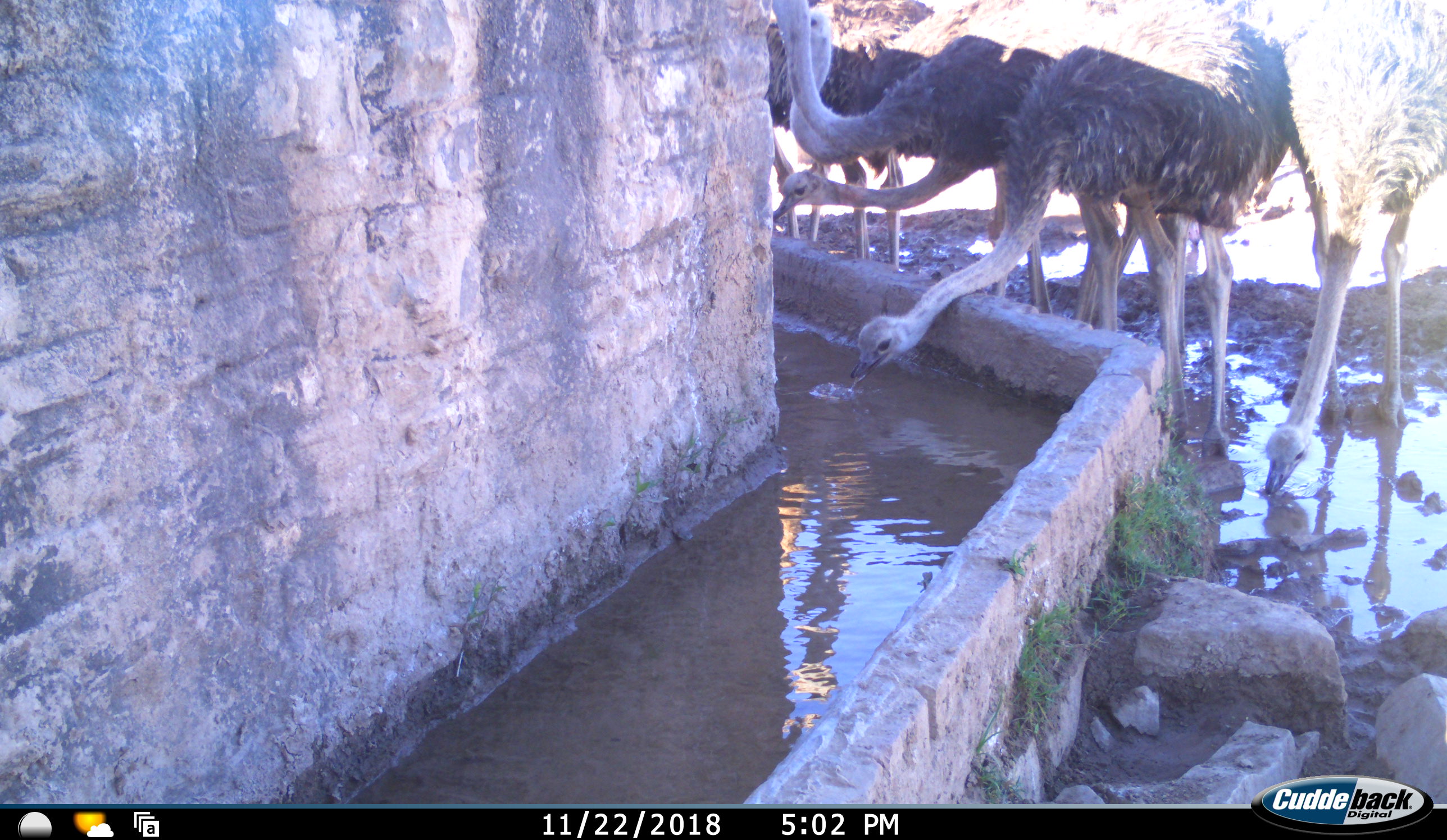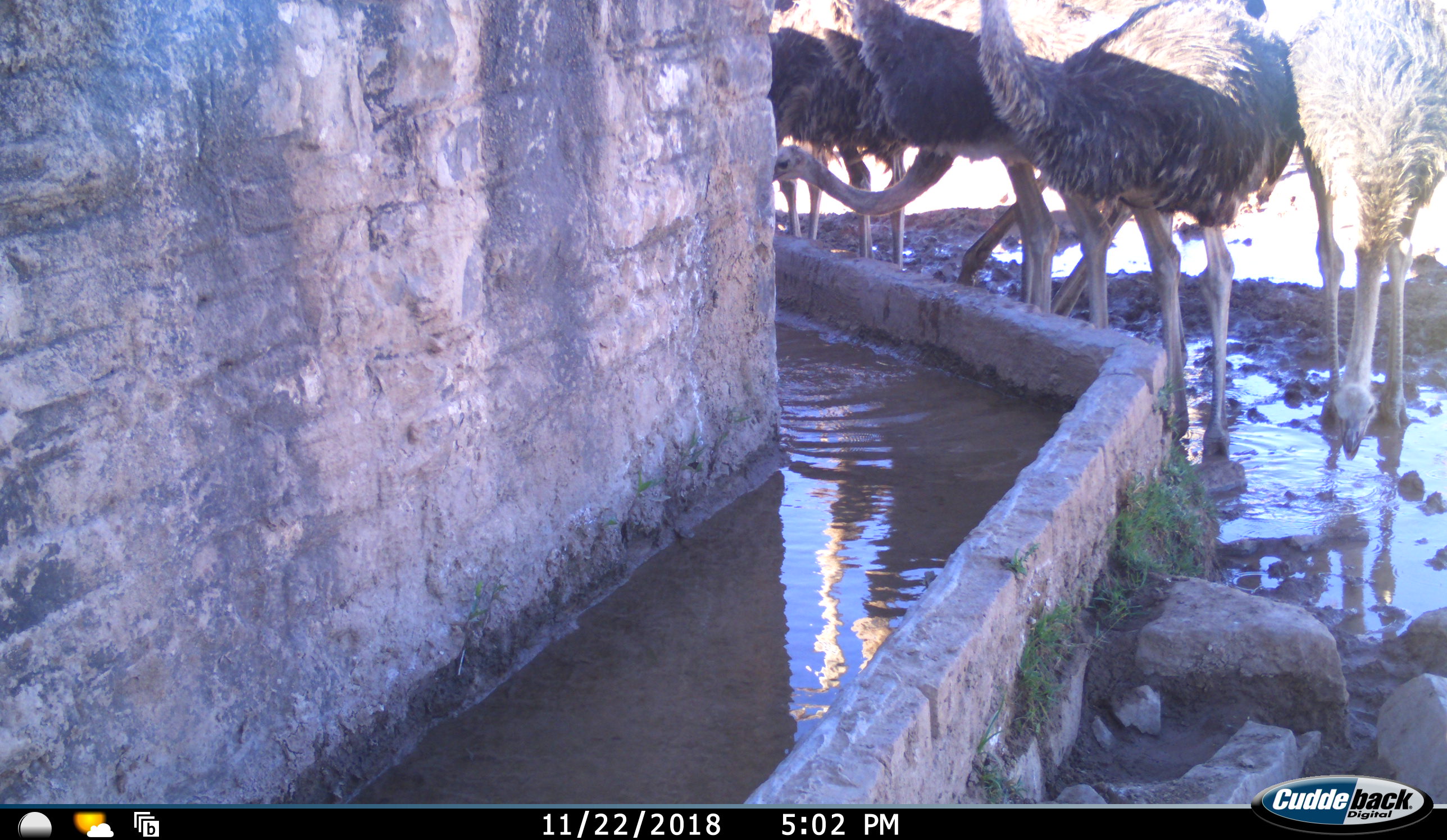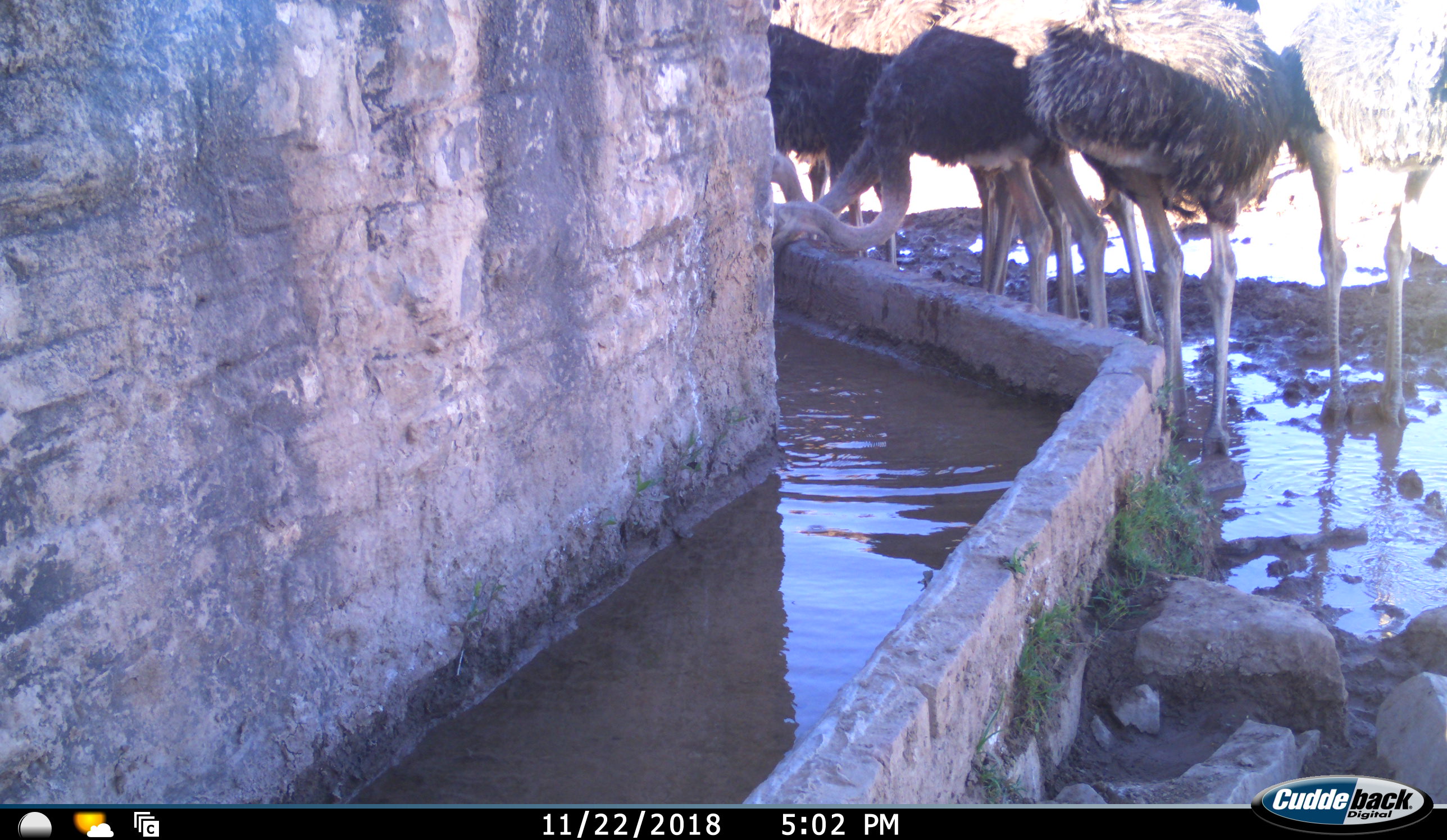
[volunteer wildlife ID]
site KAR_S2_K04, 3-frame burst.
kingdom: Animalia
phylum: Chordata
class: Aves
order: Struthioniformes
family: Struthionidae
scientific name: Struthionidae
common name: ostrich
Ostrich (Struthionidae), count 7. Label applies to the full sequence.